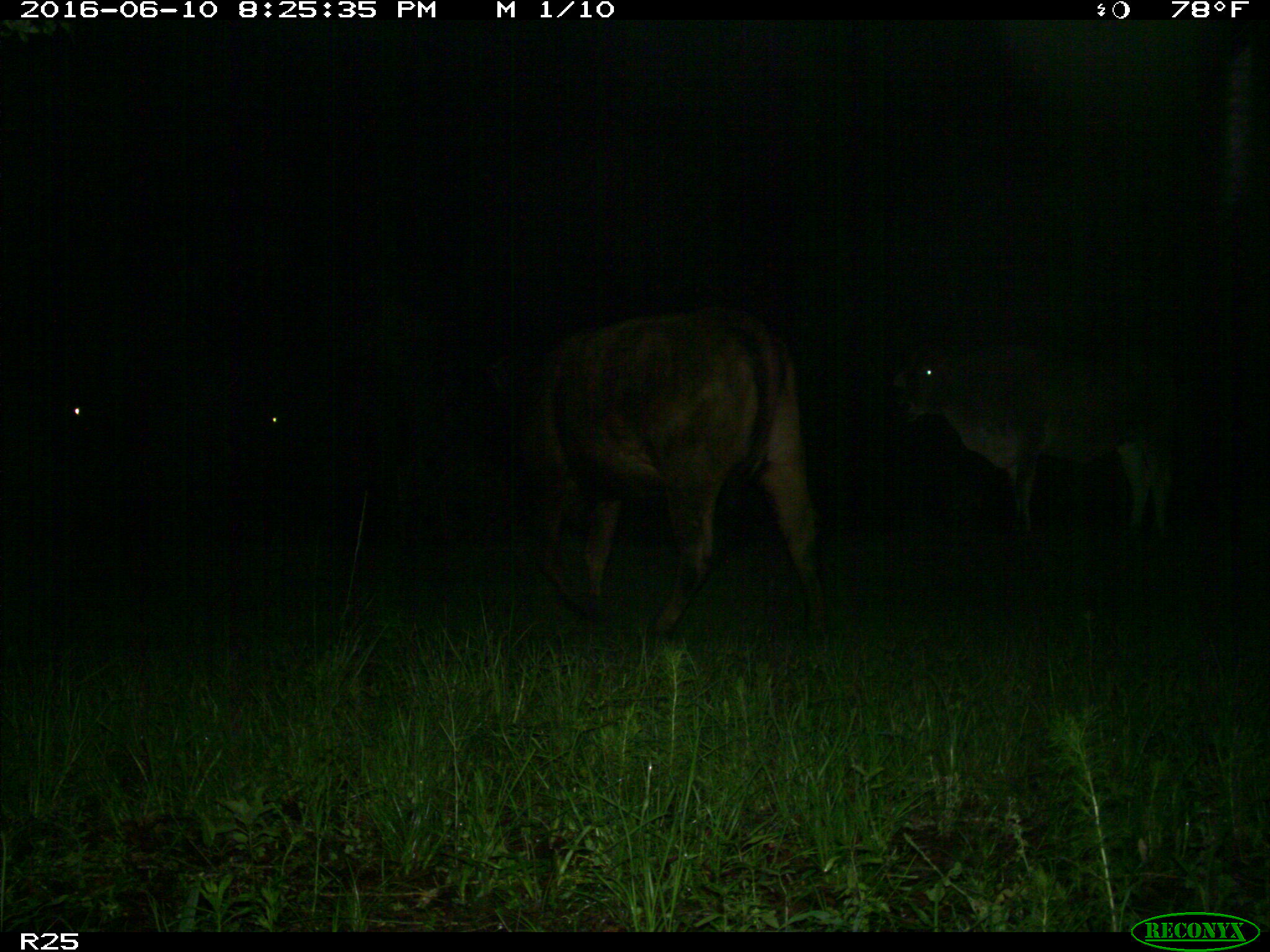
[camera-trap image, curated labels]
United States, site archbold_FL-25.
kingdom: Animalia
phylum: Chordata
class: Mammalia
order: Artiodactyla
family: Bovidae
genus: Bos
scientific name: Bos taurus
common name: domestic cow